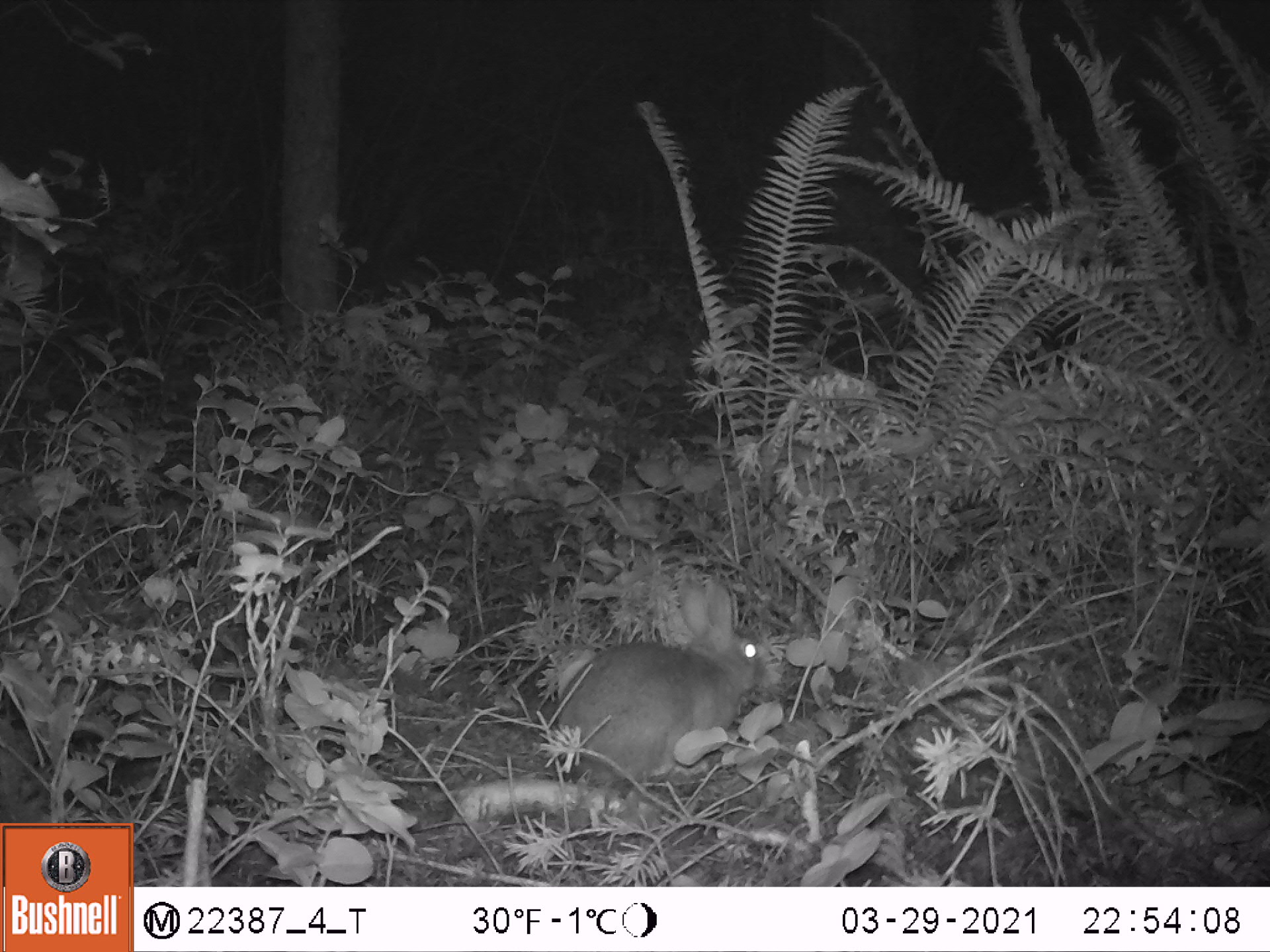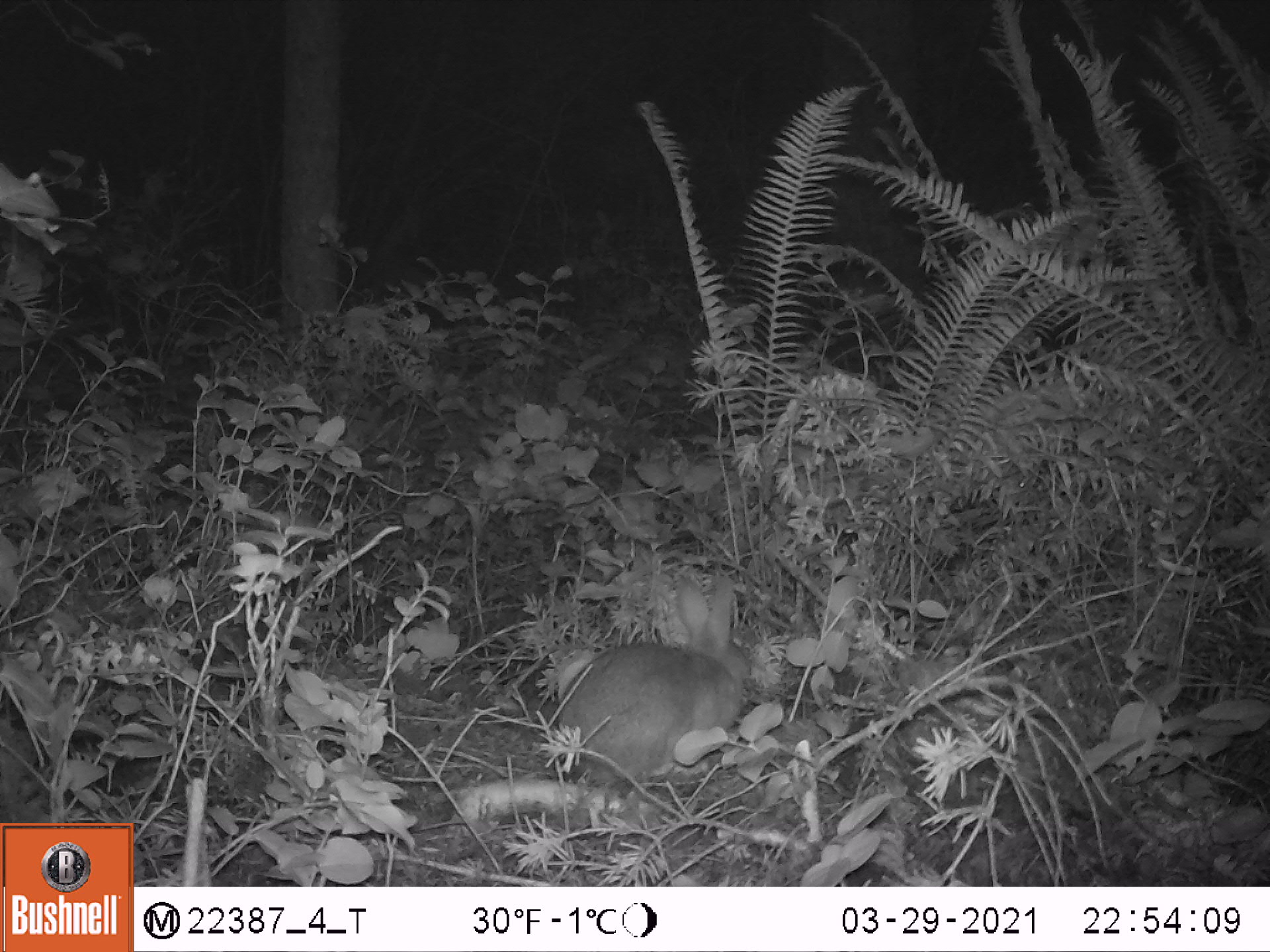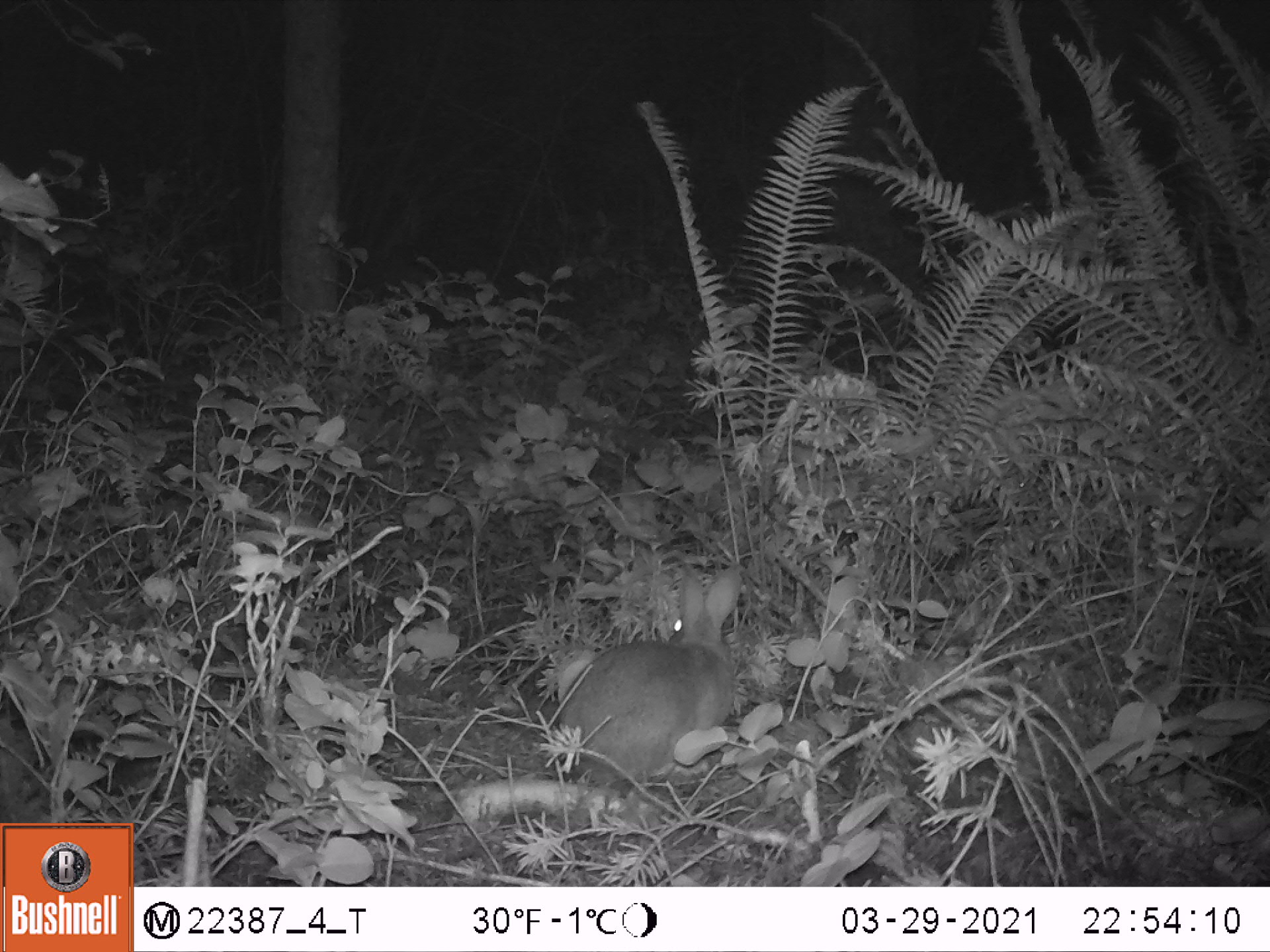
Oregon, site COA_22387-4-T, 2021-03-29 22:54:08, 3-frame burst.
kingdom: Animalia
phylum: Chordata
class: Mammalia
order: Lagomorpha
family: Leporidae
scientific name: Leporidae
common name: hares and rabbits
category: leporidae family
Leporidae family (hares and rabbits) (Leporidae).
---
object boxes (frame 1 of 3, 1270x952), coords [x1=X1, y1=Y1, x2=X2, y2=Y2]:
leporidae family: [x1=554, y1=574, x2=768, y2=800]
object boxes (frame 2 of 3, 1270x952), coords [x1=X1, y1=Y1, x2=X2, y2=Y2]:
leporidae family: [x1=553, y1=569, x2=757, y2=796]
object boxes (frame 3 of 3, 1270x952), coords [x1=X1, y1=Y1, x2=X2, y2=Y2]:
leporidae family: [x1=551, y1=554, x2=756, y2=795]